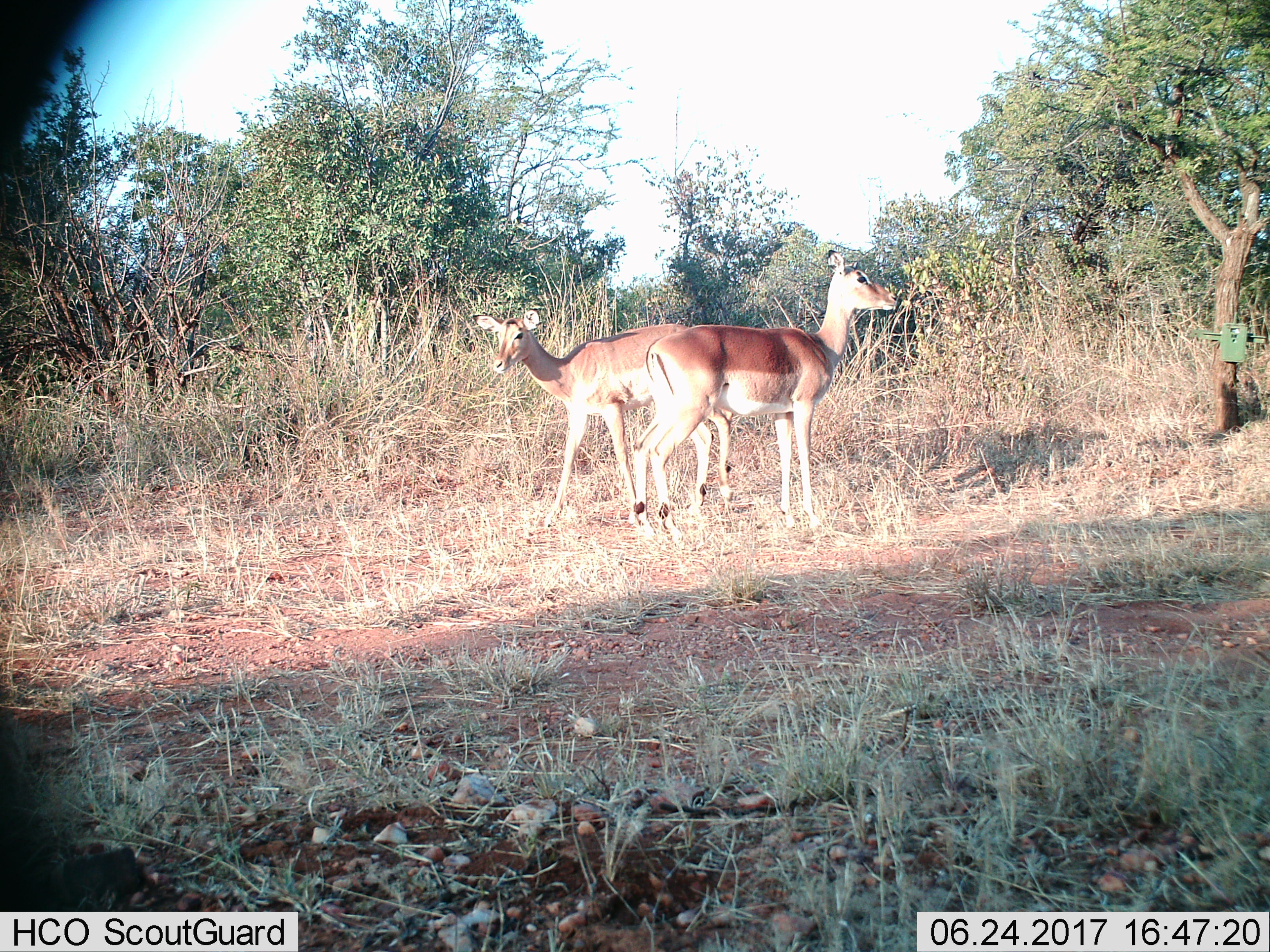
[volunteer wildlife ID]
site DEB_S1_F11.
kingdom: Animalia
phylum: Chordata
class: Mammalia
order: Artiodactyla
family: Bovidae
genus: Aepyceros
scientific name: Aepyceros melampus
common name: impala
Impala (Aepyceros melampus), count 2. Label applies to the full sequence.